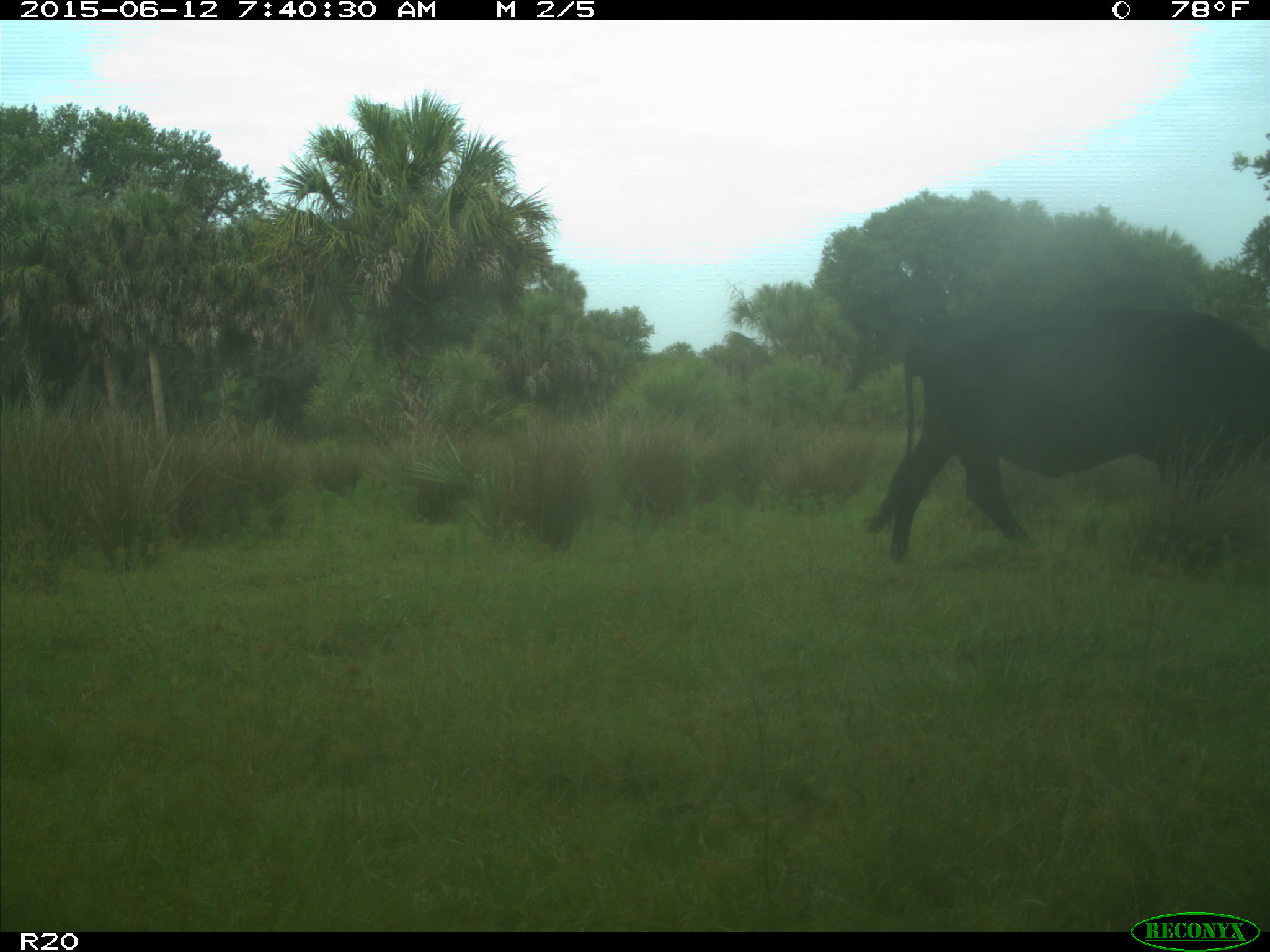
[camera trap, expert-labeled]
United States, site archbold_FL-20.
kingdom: Animalia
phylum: Chordata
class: Mammalia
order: Artiodactyla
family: Bovidae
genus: Bos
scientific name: Bos taurus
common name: domestic cow